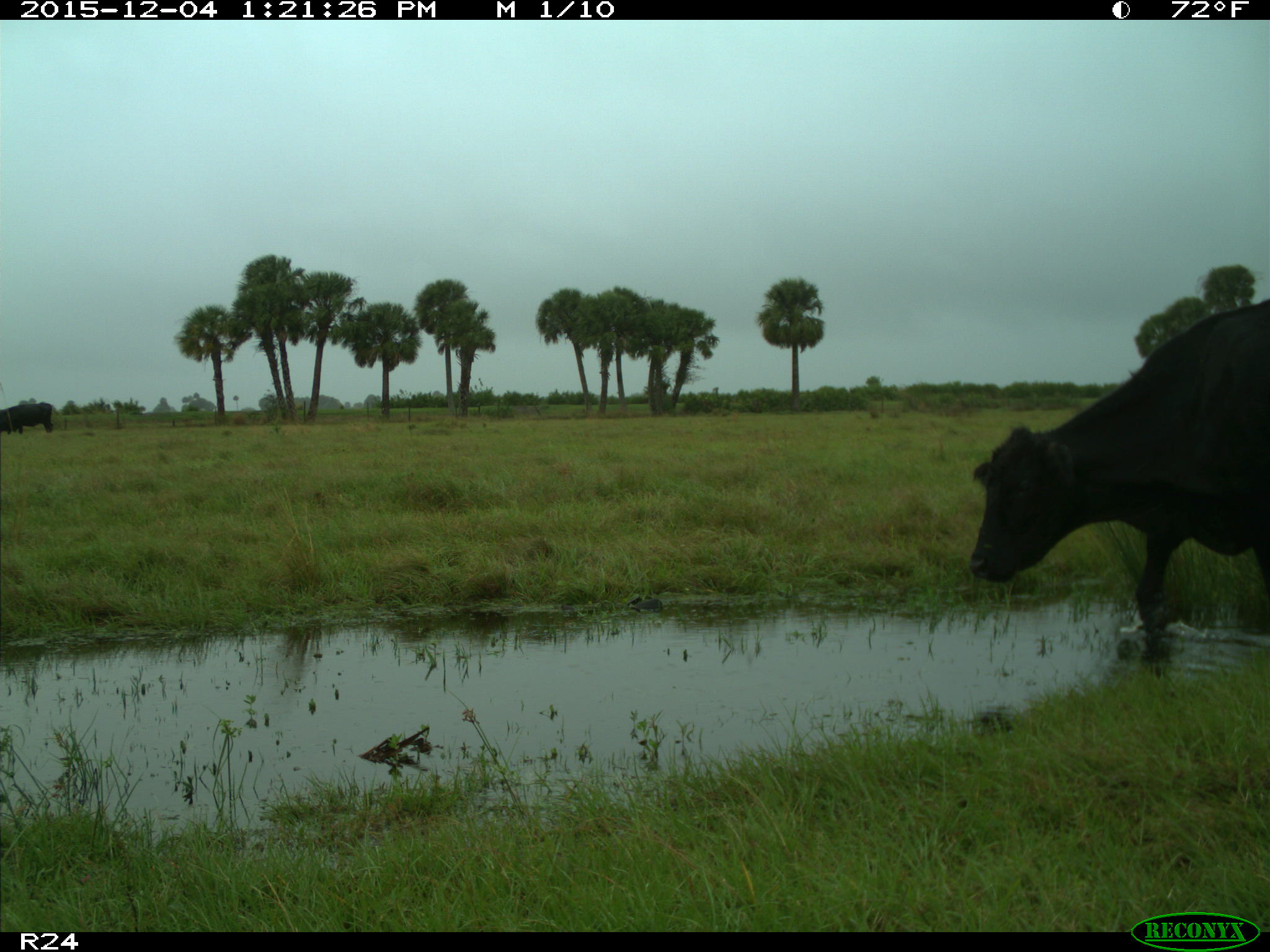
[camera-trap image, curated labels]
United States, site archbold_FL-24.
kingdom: Animalia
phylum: Chordata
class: Mammalia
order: Artiodactyla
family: Bovidae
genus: Bos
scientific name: Bos taurus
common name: domestic cow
Bos taurus (domestic cow).